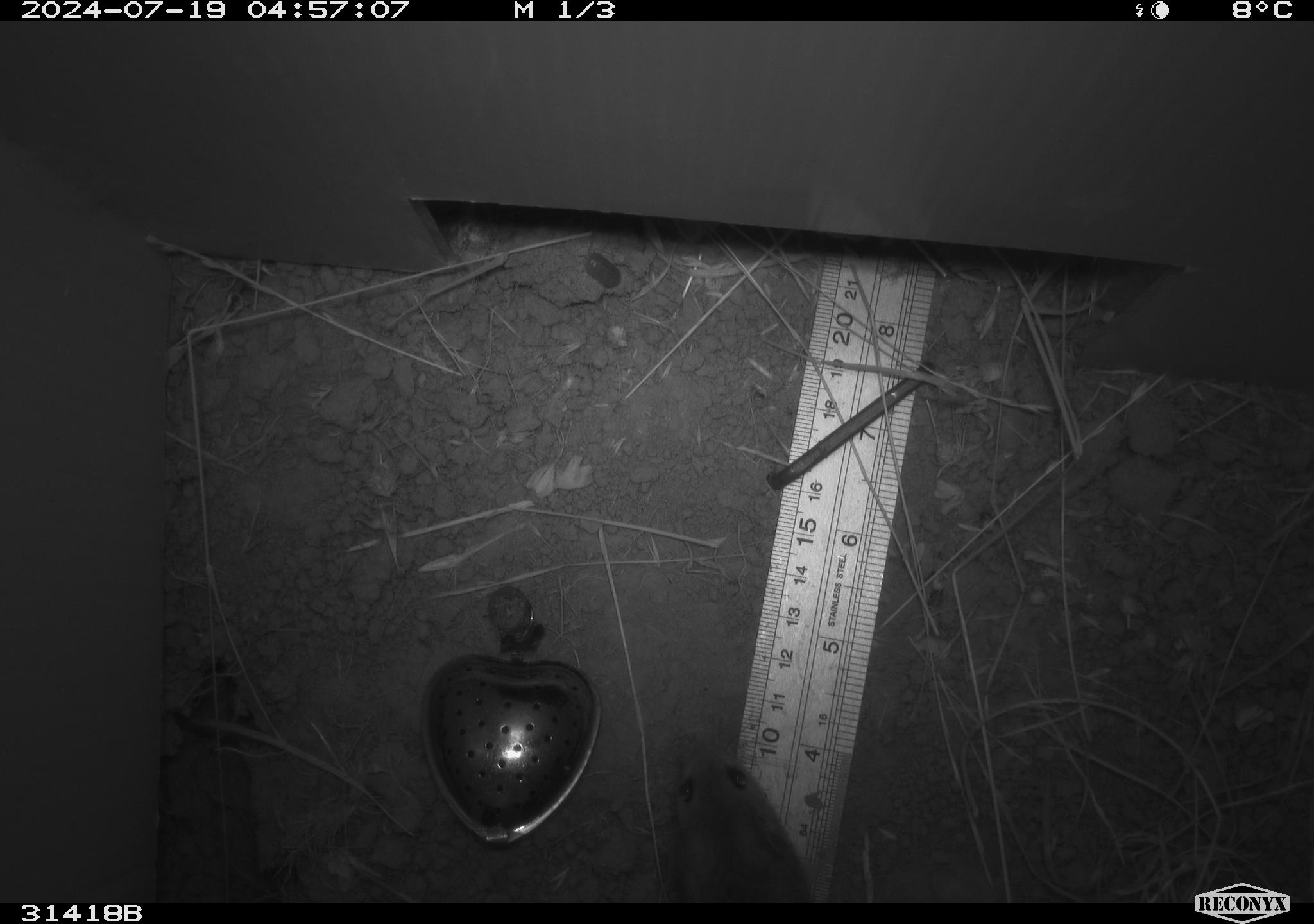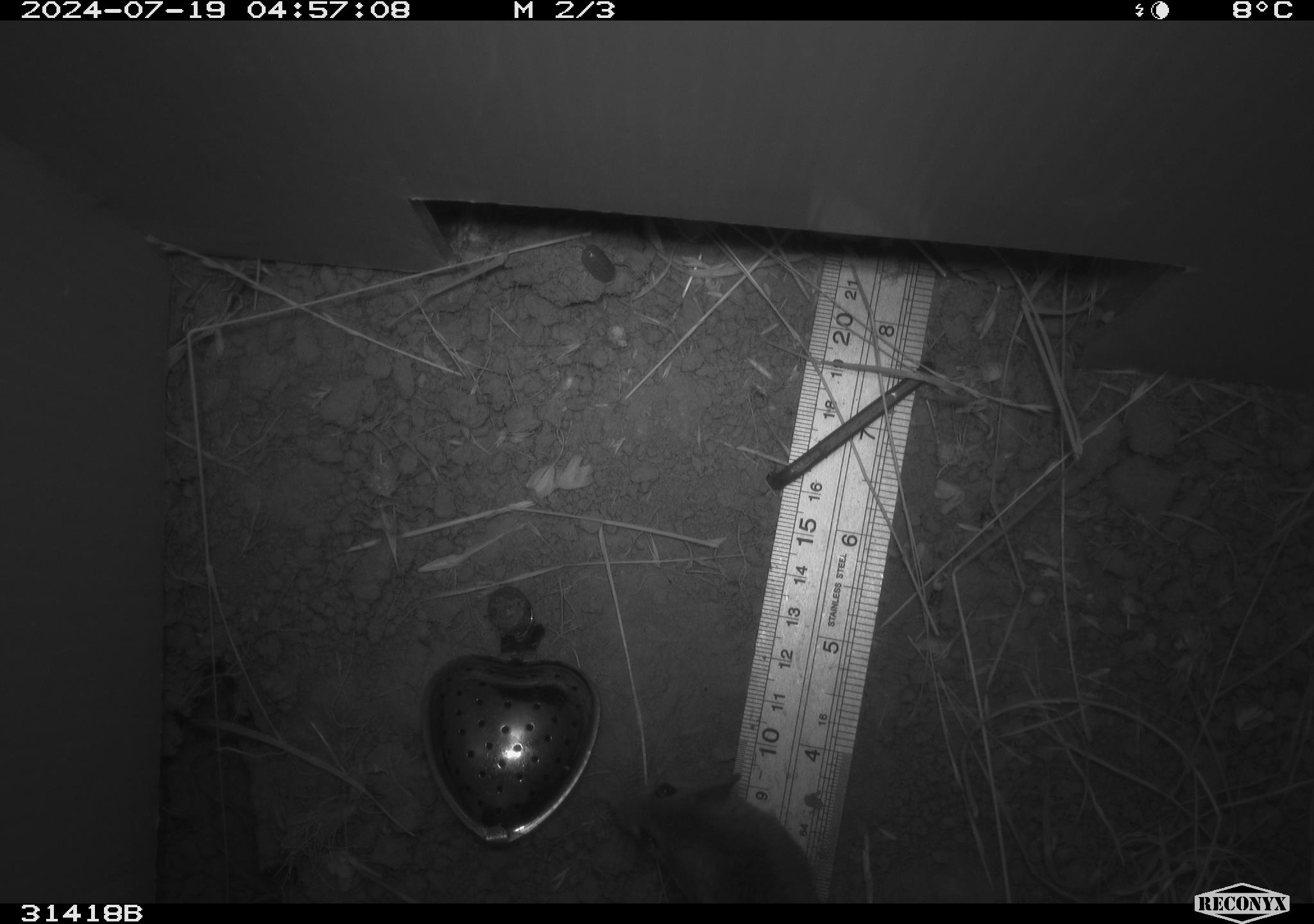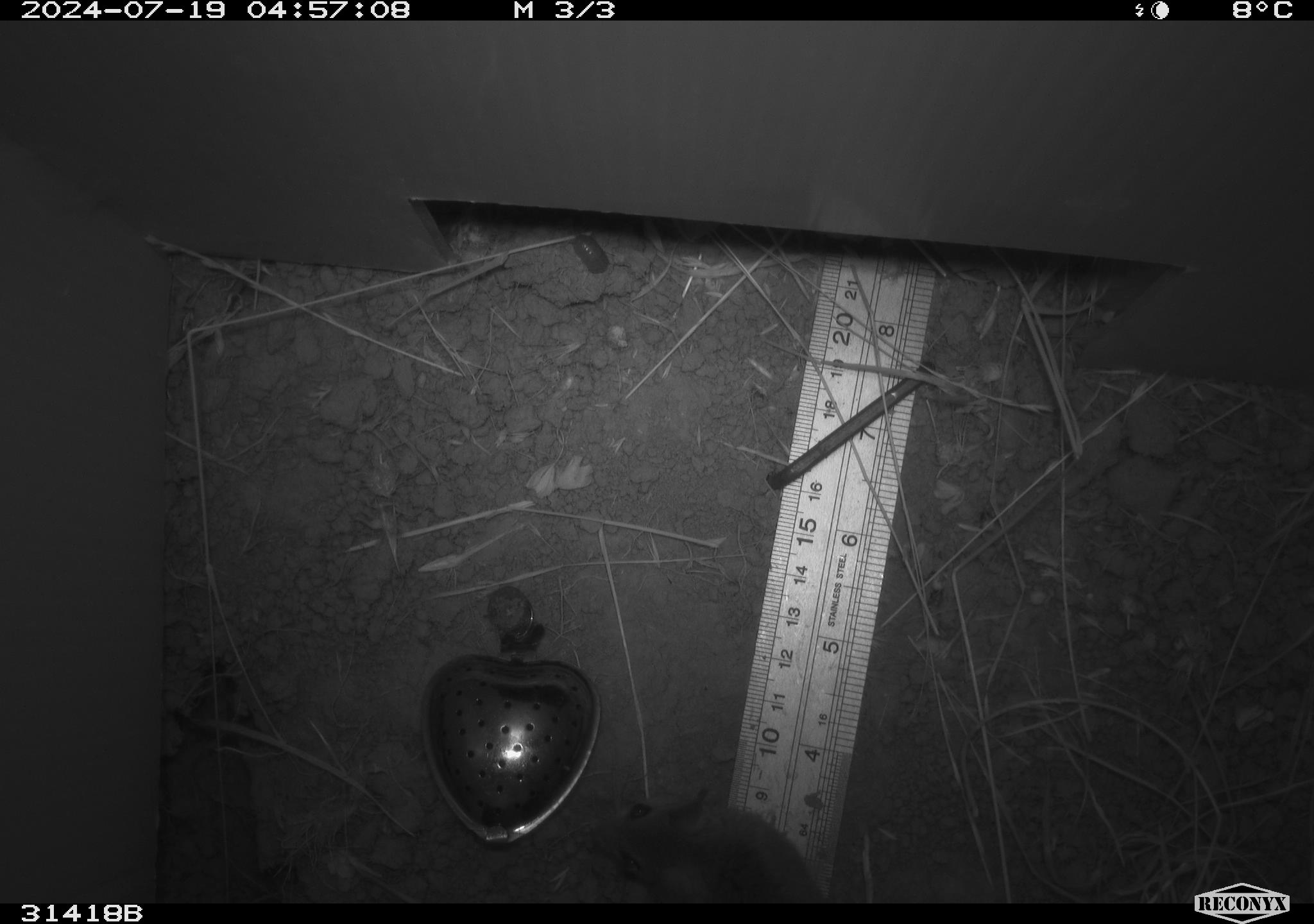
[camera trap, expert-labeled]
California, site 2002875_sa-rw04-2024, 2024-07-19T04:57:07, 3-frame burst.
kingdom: Animalia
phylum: Chordata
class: Mammalia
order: Rodentia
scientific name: Rodentia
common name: mouse species